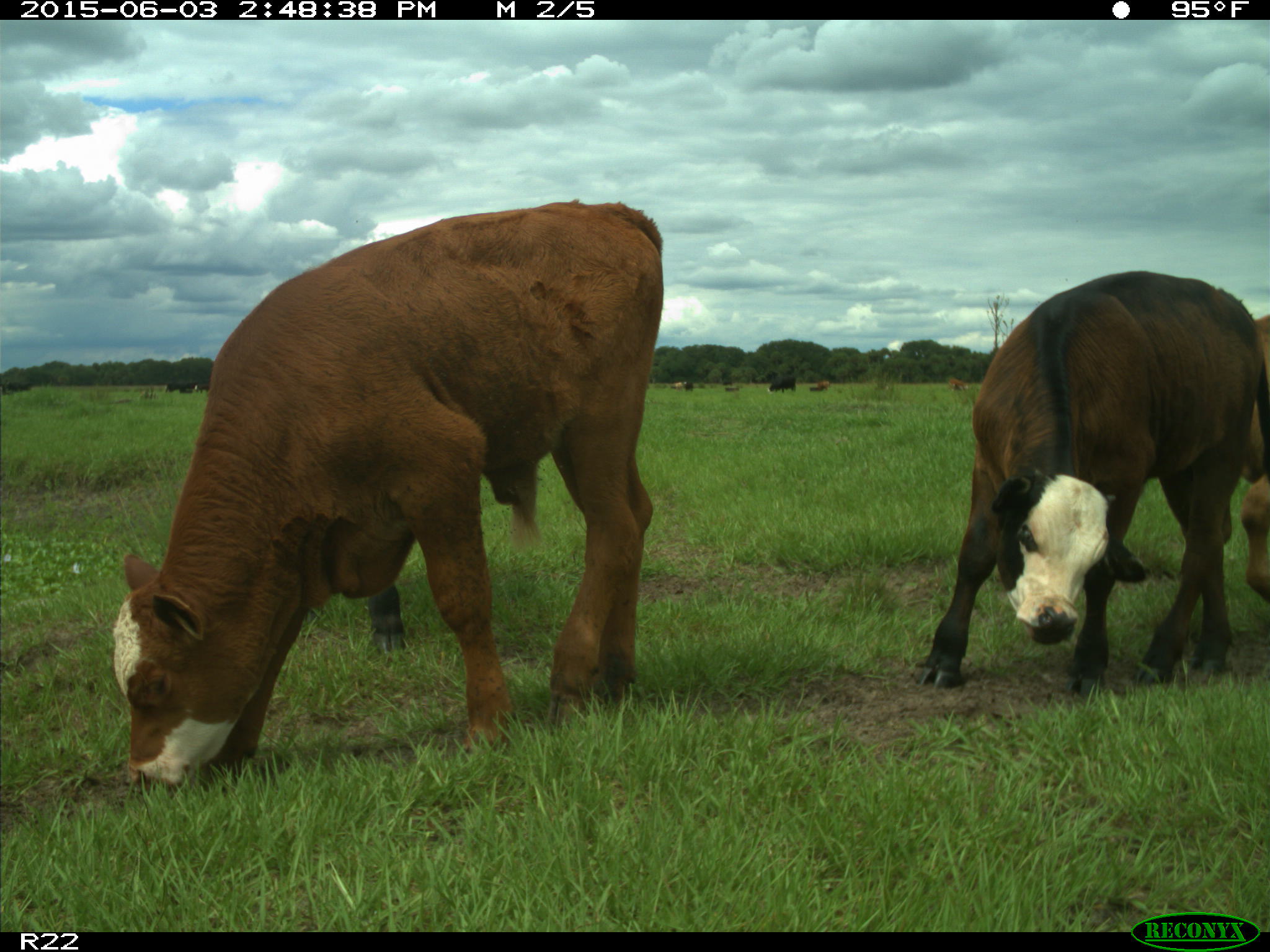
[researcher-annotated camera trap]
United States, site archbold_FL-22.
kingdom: Animalia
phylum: Chordata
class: Mammalia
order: Artiodactyla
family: Bovidae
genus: Bos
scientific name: Bos taurus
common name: domestic cow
Bos taurus (domestic cow).